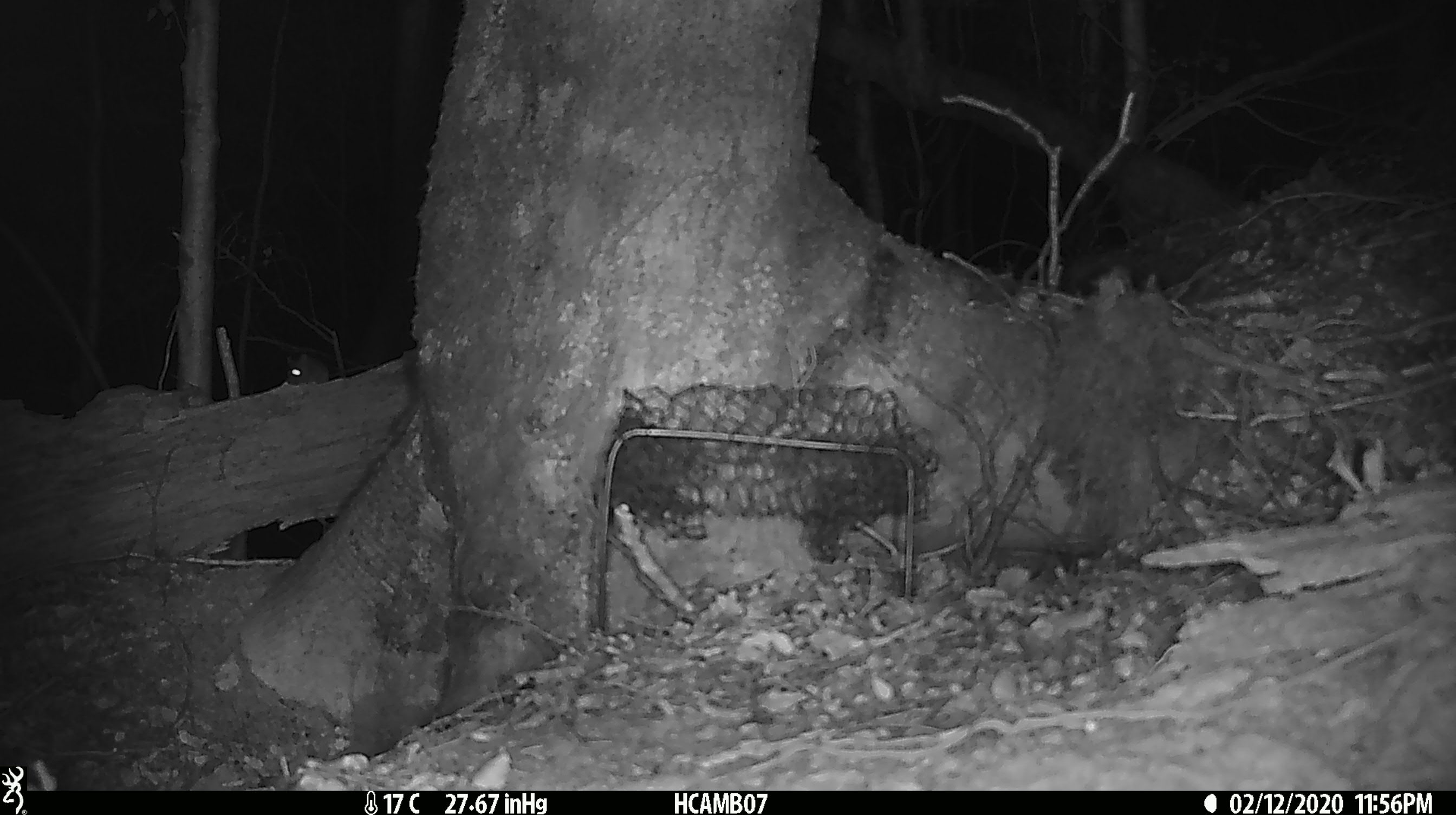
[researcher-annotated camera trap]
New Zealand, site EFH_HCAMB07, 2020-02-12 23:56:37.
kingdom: Animalia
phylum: Chordata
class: Mammalia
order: Rodentia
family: Muridae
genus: Mus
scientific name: Mus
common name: mouse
Mouse (Mus).